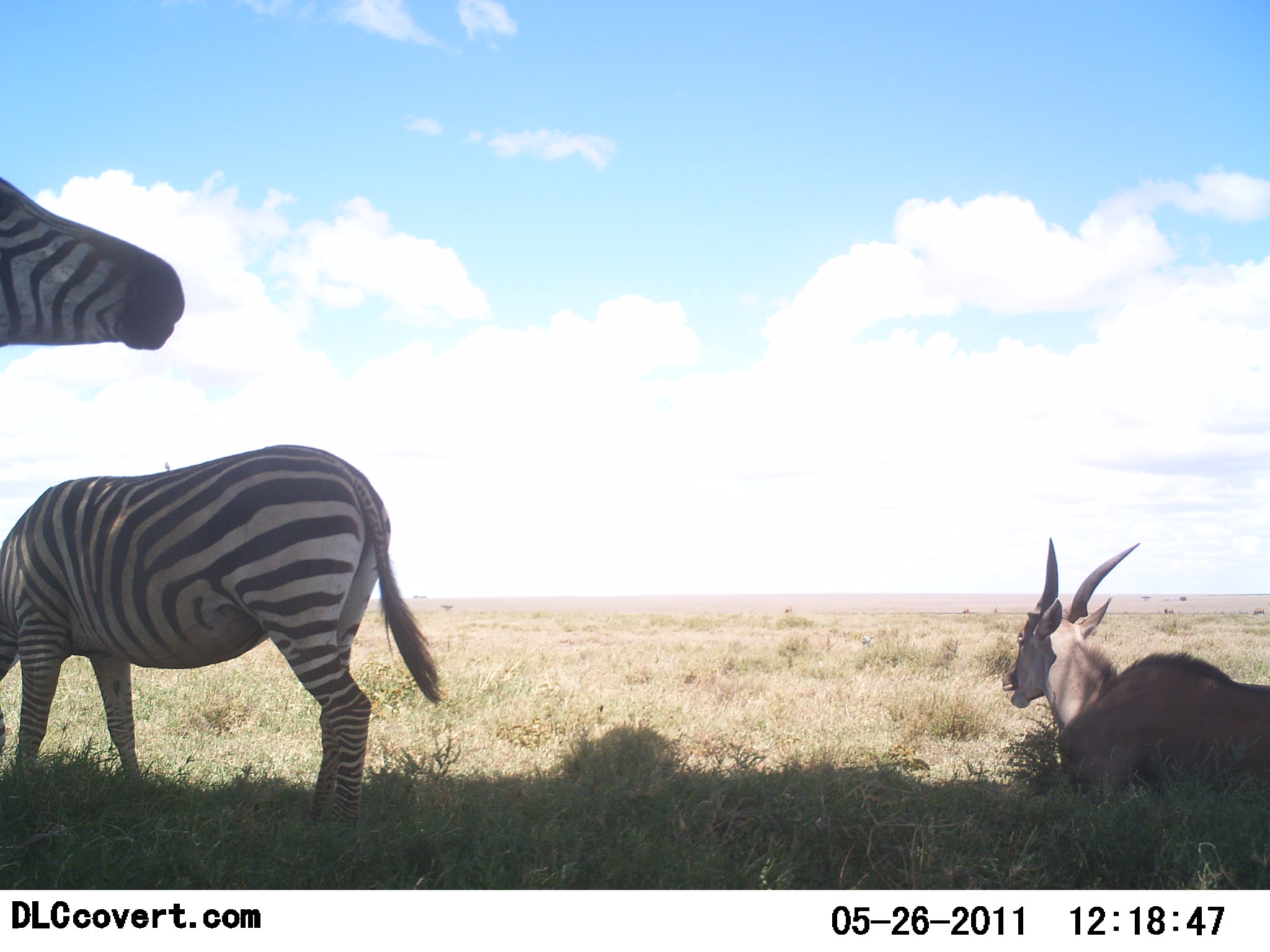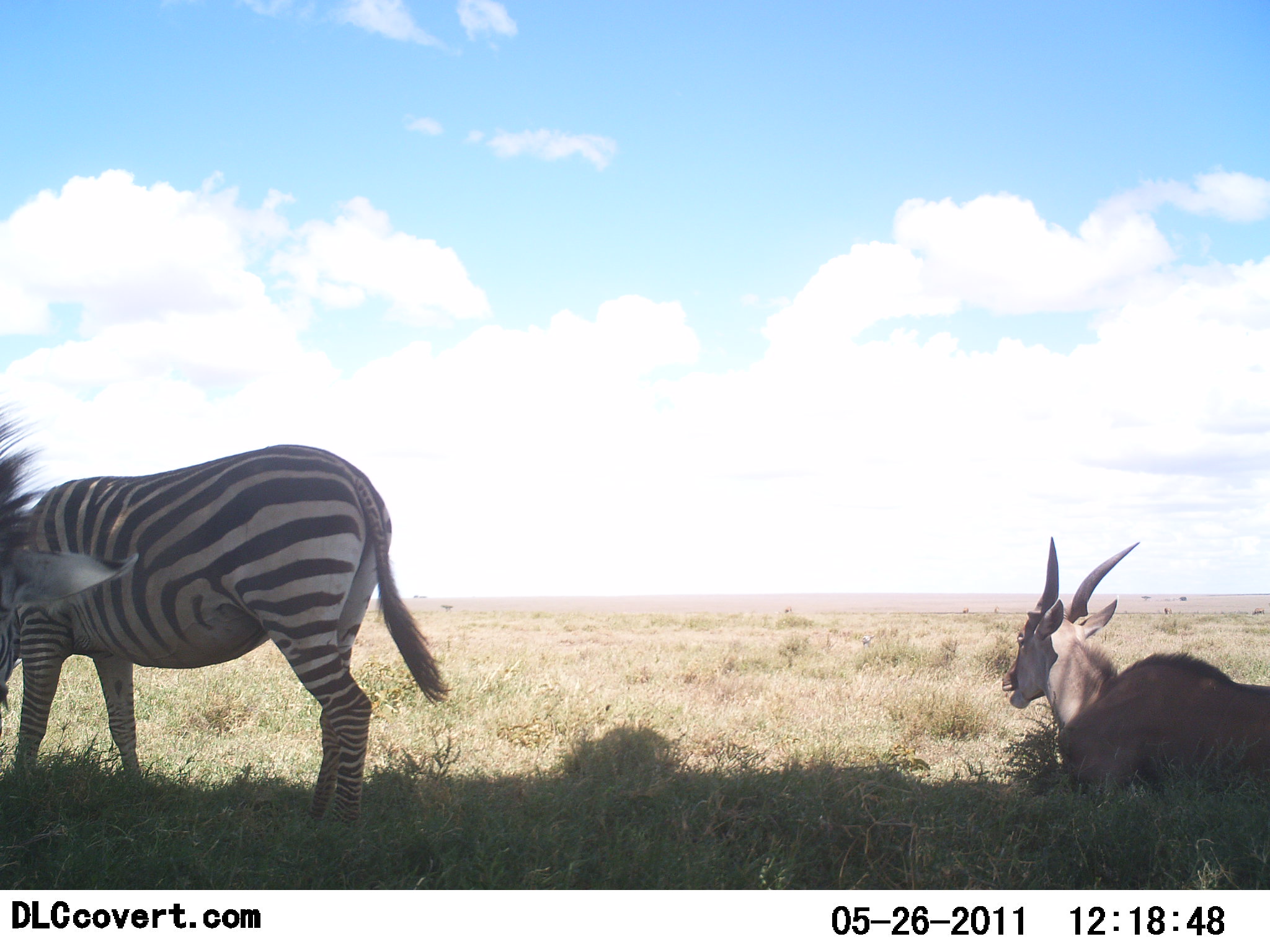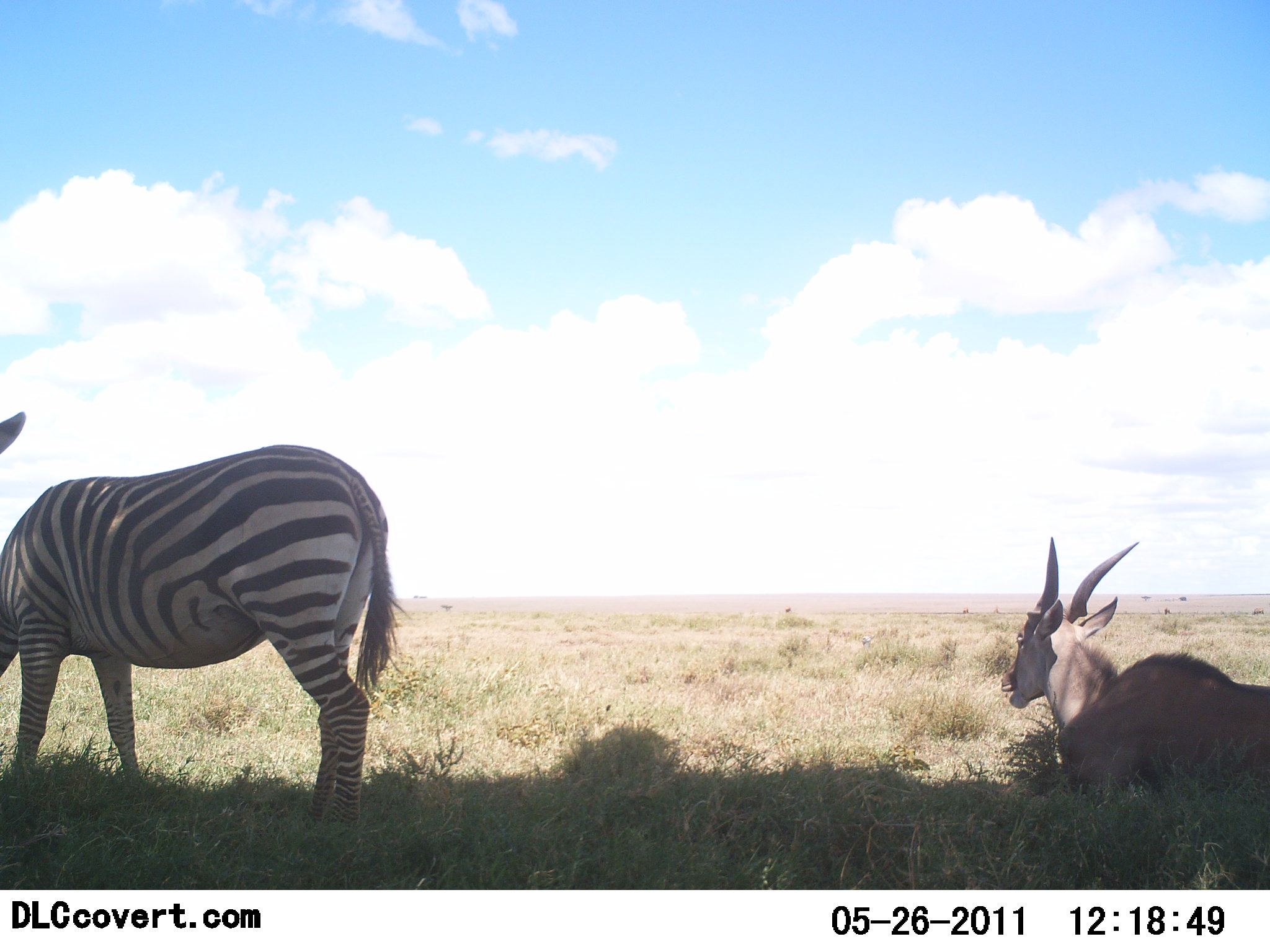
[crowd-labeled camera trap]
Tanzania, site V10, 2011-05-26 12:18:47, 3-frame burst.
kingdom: Animalia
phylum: Chordata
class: Mammalia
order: Artiodactyla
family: Bovidae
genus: Tragelaphus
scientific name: Tragelaphus oryx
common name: eland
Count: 1.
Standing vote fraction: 0%.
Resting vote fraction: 100%.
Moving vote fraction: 0%.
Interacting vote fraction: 0%.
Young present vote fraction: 0%.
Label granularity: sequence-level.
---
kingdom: Animalia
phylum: Chordata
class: Mammalia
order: Perissodactyla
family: Equidae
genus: Equus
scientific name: Equus quagga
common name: plains zebra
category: zebra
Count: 2.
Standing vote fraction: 92%.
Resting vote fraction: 8%.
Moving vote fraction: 8%.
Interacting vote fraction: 0%.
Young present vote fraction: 0%.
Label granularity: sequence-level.